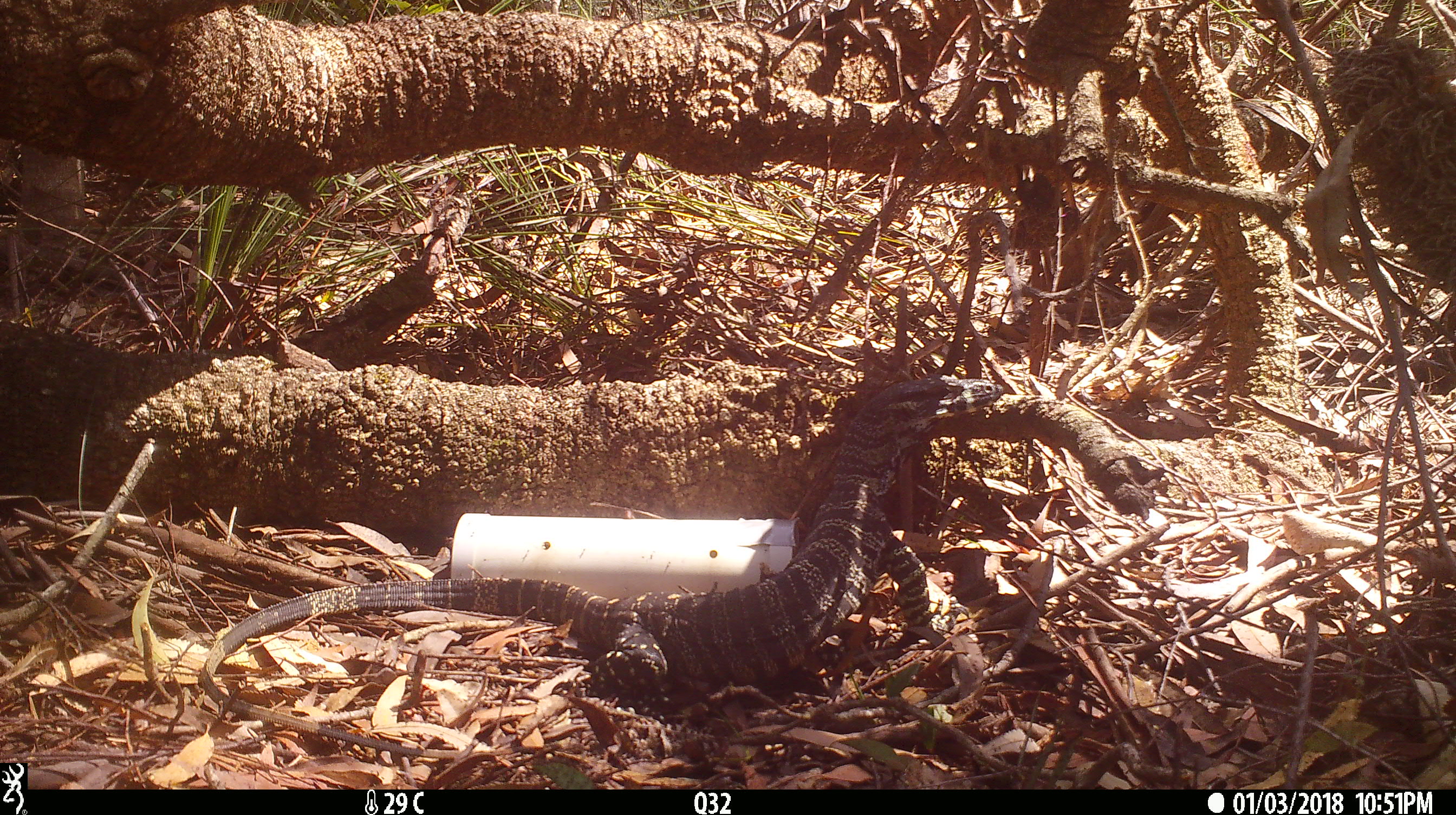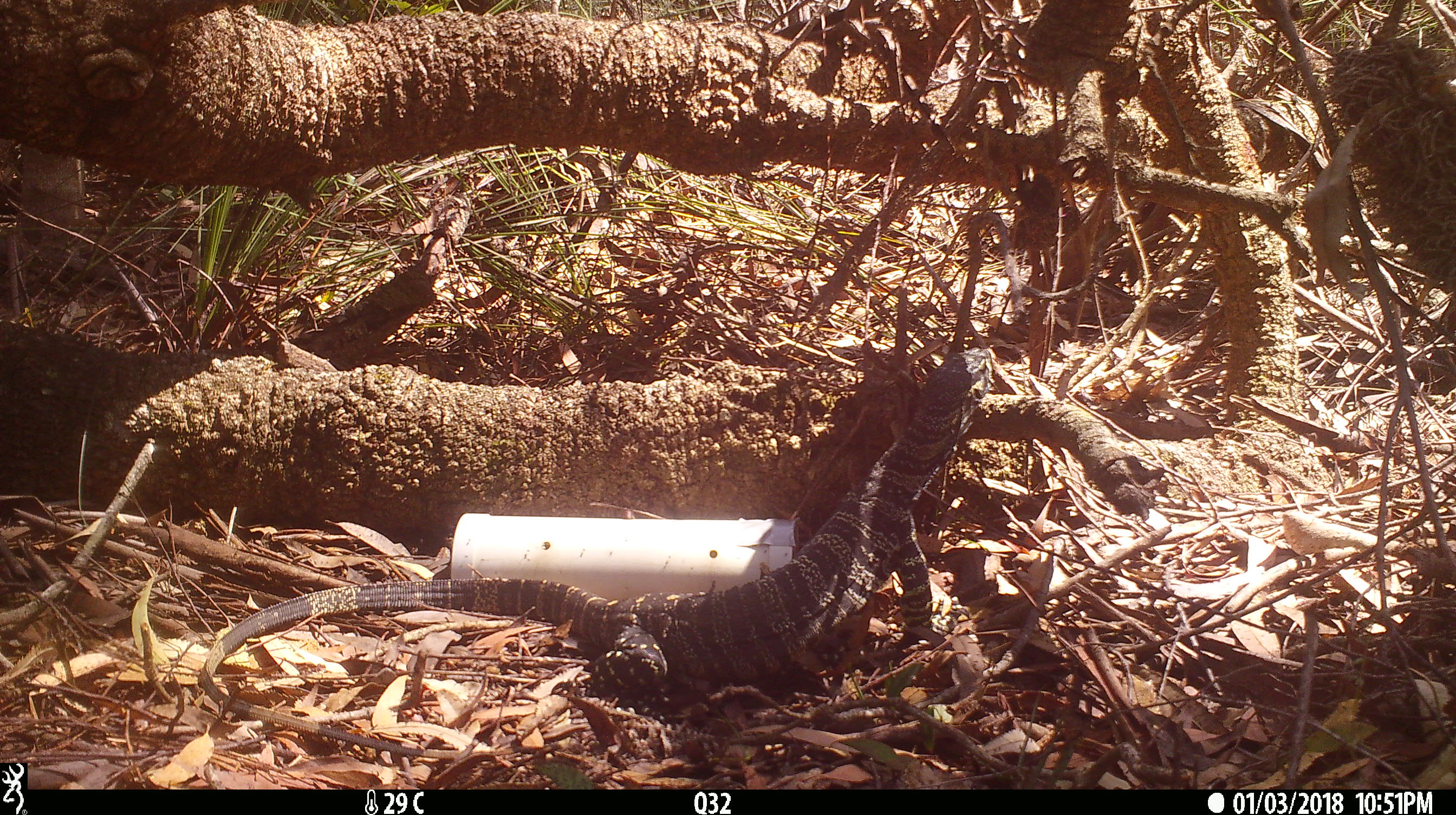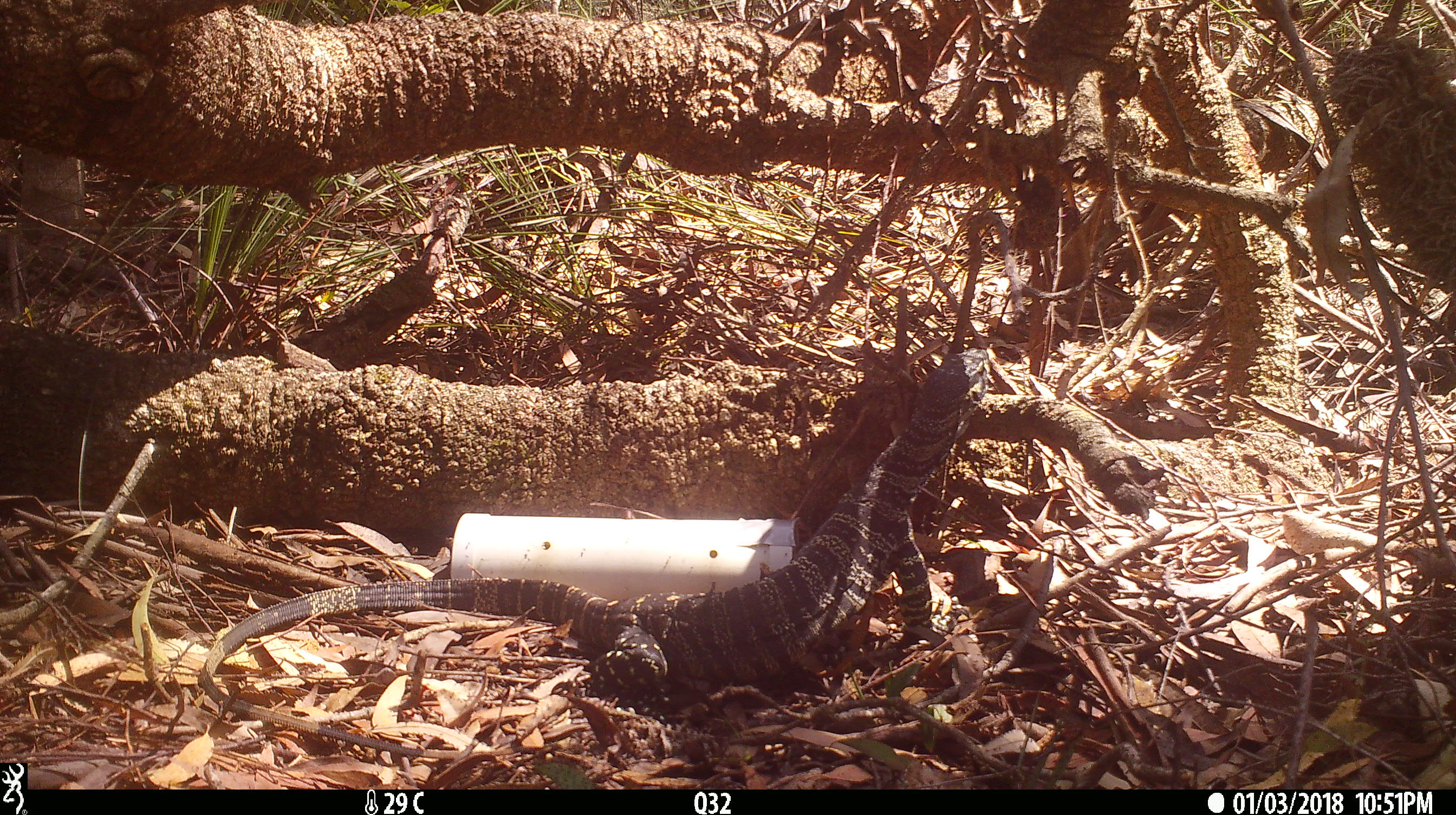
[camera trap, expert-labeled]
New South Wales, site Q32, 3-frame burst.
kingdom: Animalia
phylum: Chordata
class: Reptilia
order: Squamata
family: Varanidae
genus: Varanus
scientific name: Varanus varius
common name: lace monitor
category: goanna